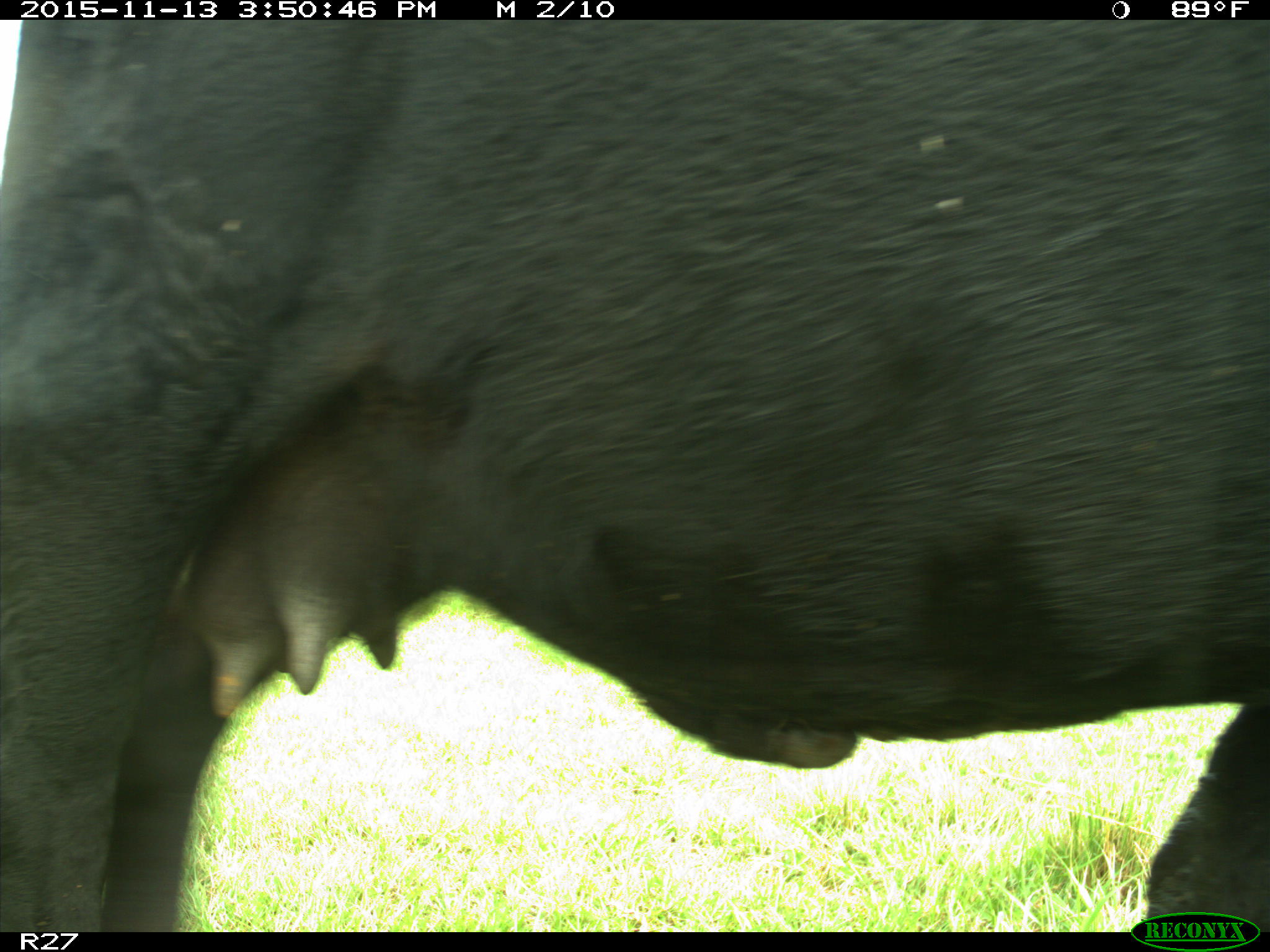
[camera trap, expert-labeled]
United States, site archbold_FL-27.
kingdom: Animalia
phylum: Chordata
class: Mammalia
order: Artiodactyla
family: Bovidae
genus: Bos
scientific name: Bos taurus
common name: domestic cow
Bos taurus (domestic cow).